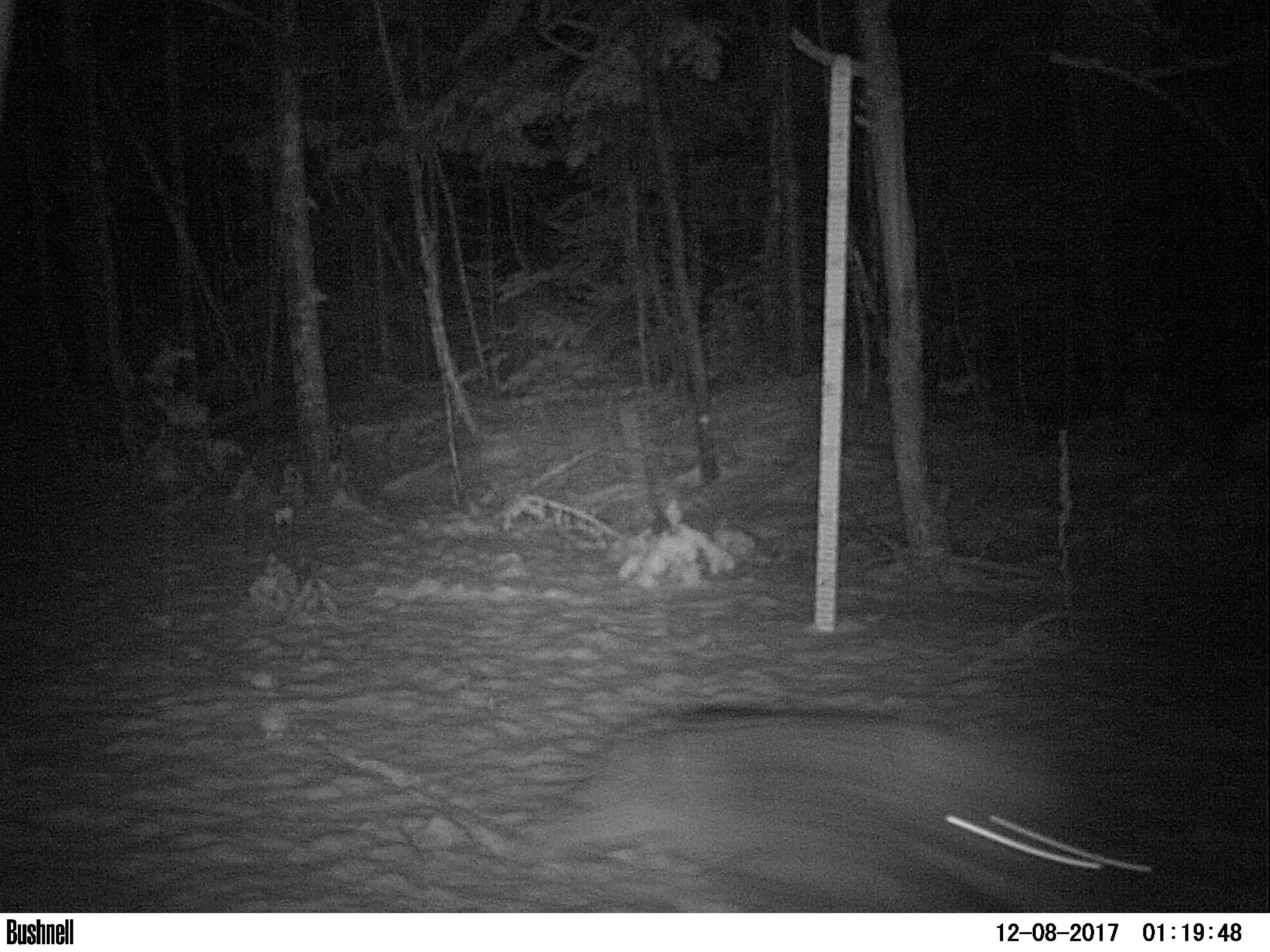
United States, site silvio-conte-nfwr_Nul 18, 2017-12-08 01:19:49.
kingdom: Animalia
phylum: Chordata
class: Mammalia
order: Carnivora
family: Canidae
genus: Canis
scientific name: Canis latrans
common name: coyote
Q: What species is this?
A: Coyote (Canis latrans).